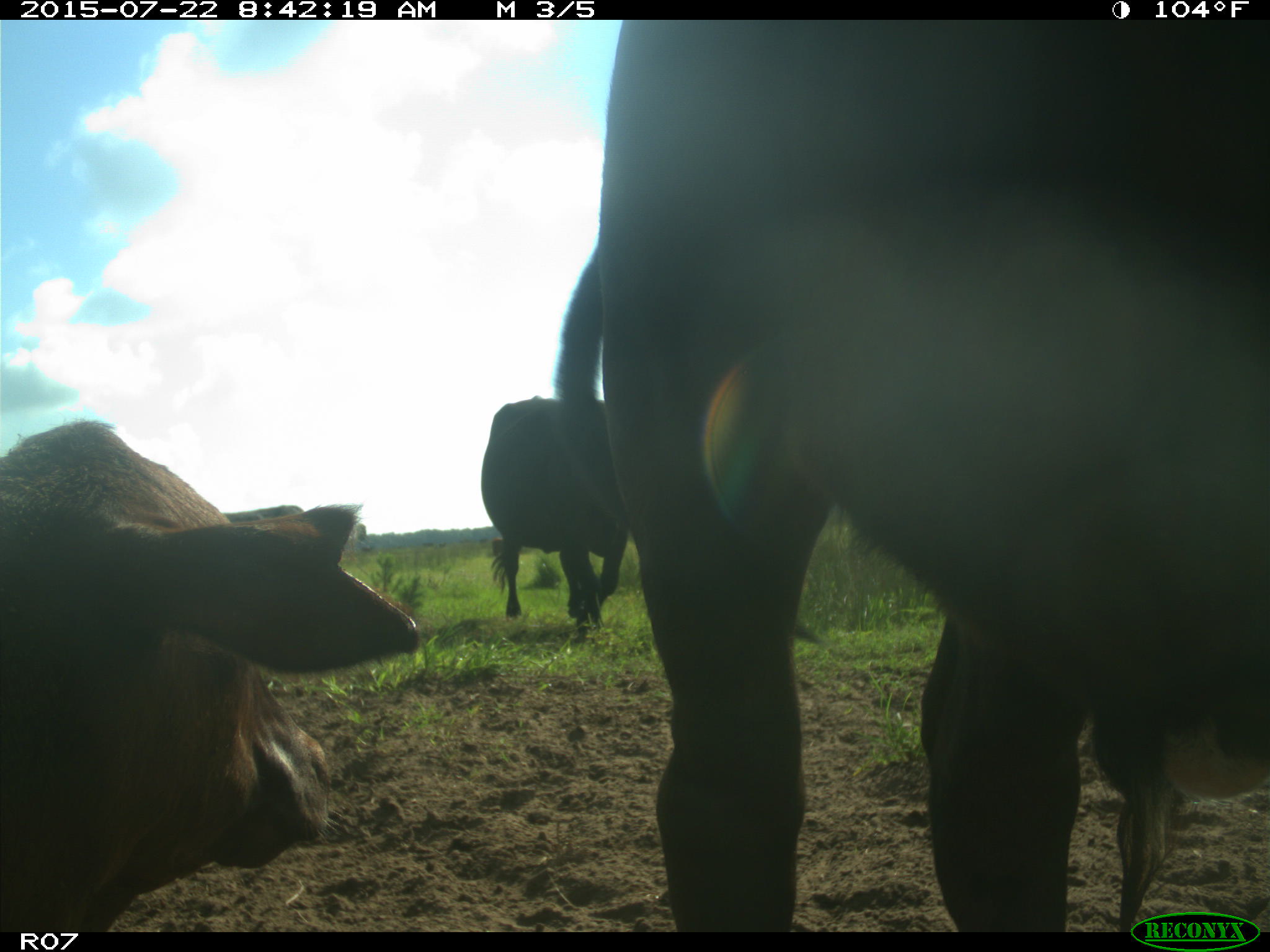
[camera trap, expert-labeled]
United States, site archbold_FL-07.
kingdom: Animalia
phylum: Chordata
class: Mammalia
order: Artiodactyla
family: Bovidae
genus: Bos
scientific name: Bos taurus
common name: domestic cow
Bos taurus (domestic cow).